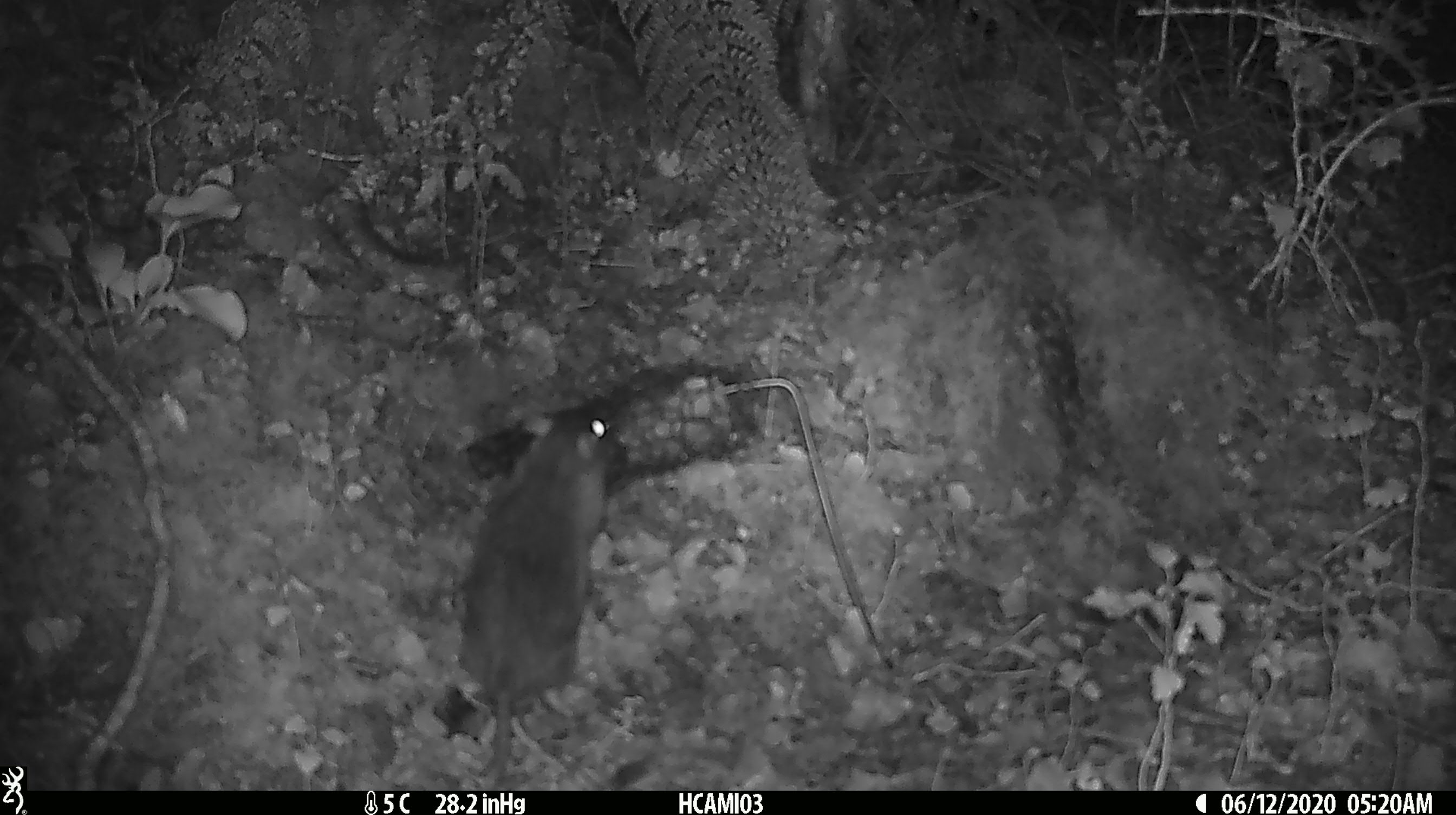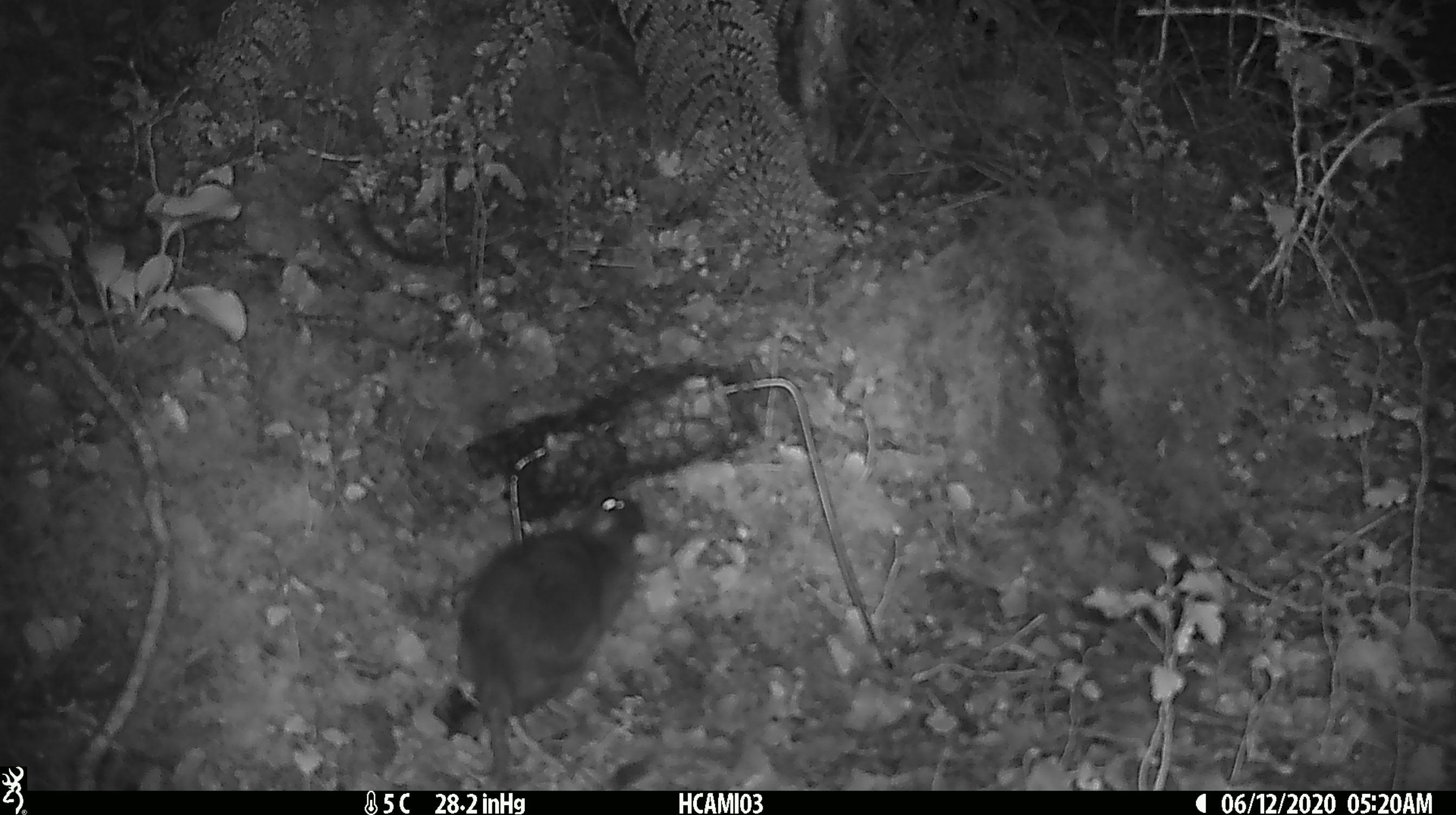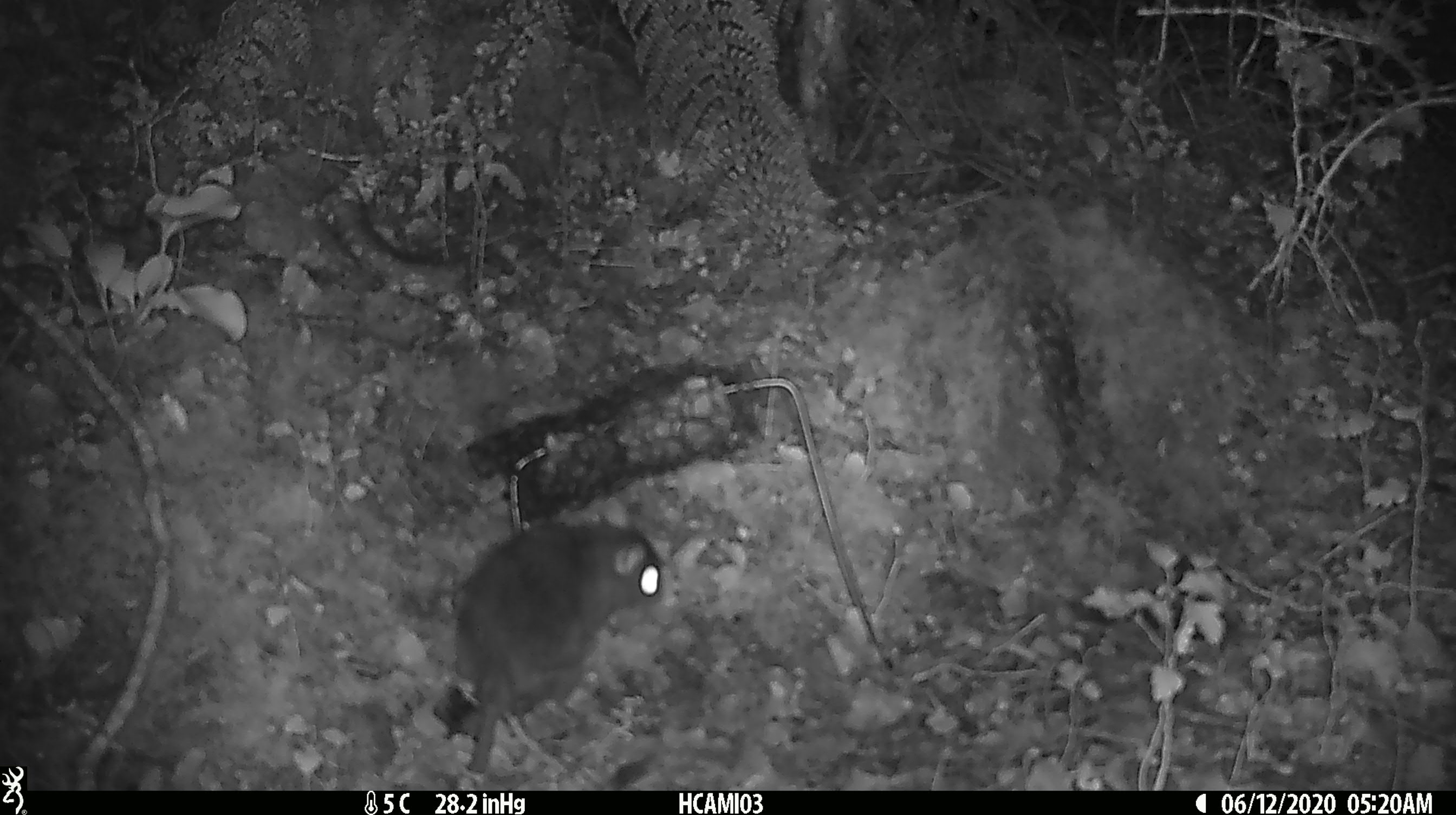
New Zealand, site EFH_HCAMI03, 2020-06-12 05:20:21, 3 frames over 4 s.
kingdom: Animalia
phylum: Chordata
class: Mammalia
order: Rodentia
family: Muridae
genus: Rattus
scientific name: Rattus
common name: rat